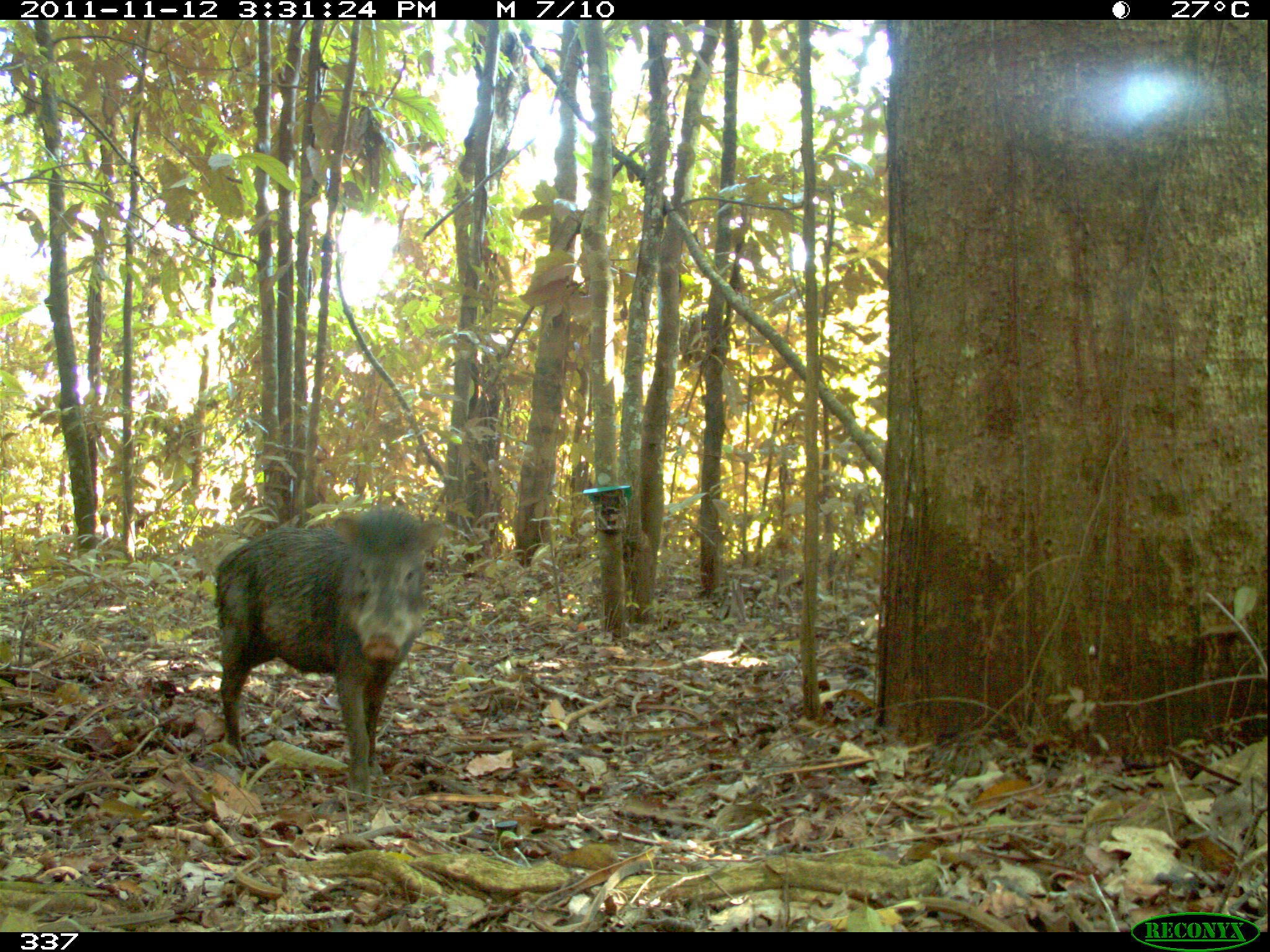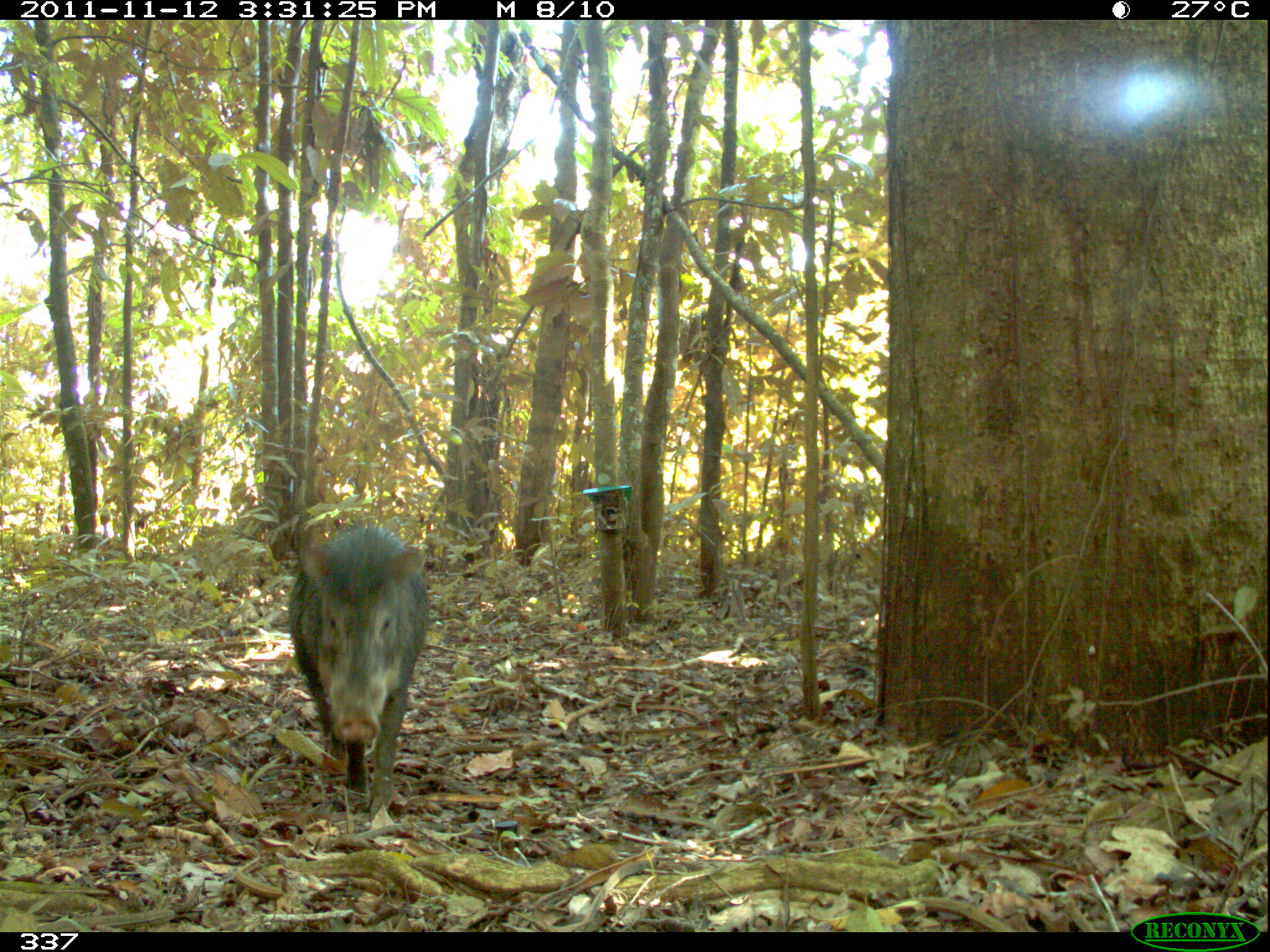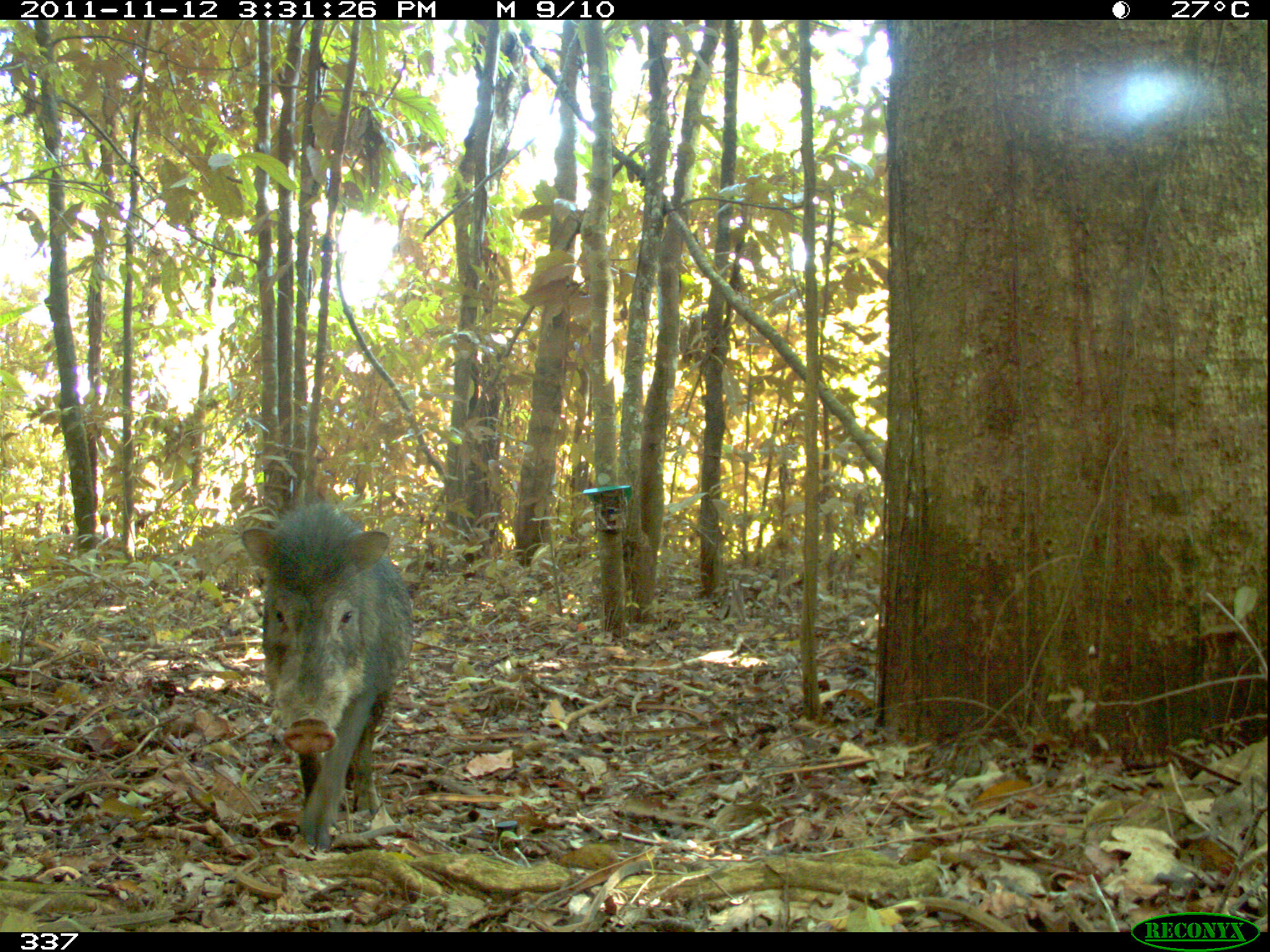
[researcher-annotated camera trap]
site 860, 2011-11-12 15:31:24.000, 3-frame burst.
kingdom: Animalia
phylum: Chordata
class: Mammalia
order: Artiodactyla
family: Tayassuidae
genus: Tayassu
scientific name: Tayassu pecari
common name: white-lipped peccary